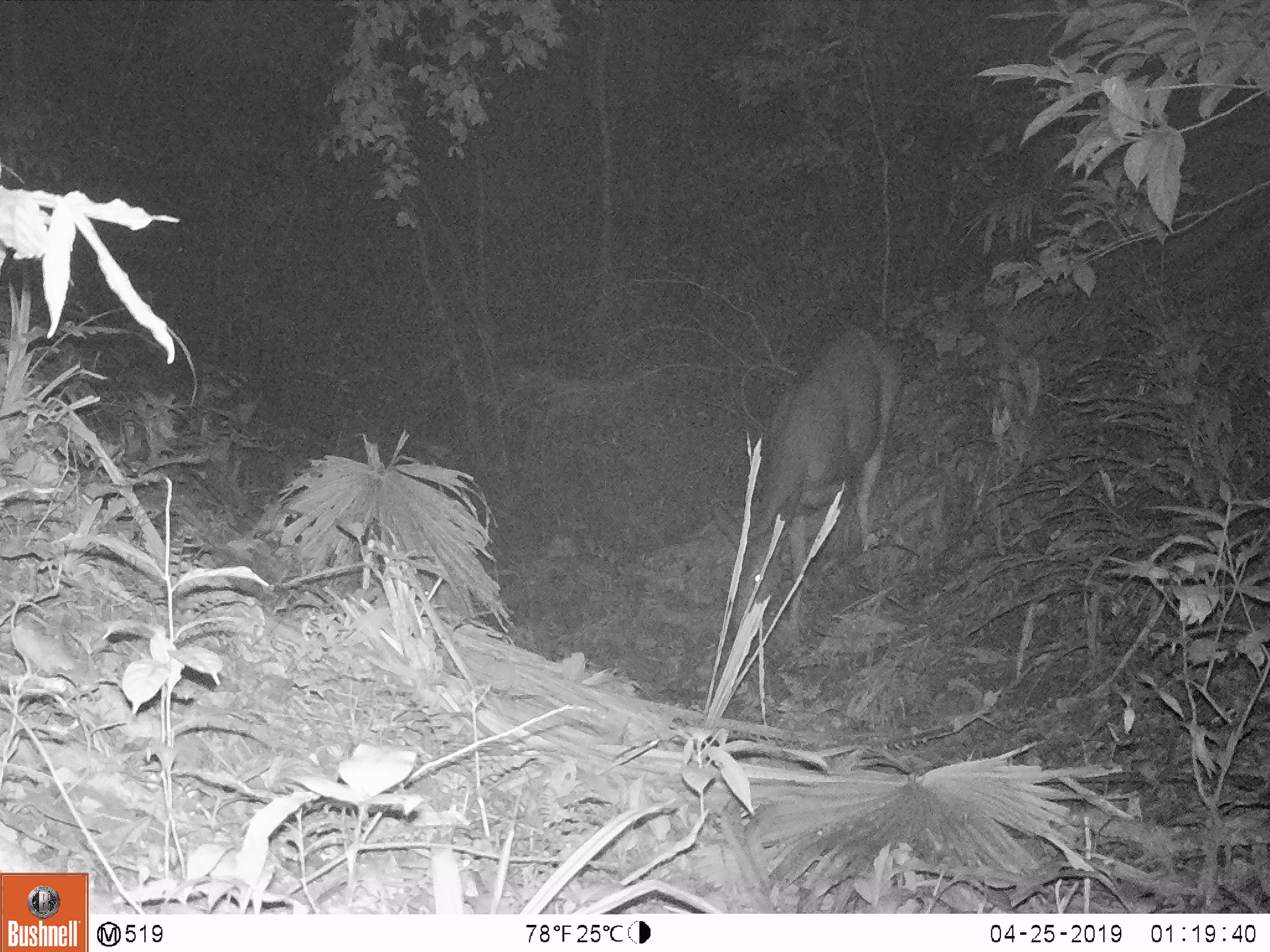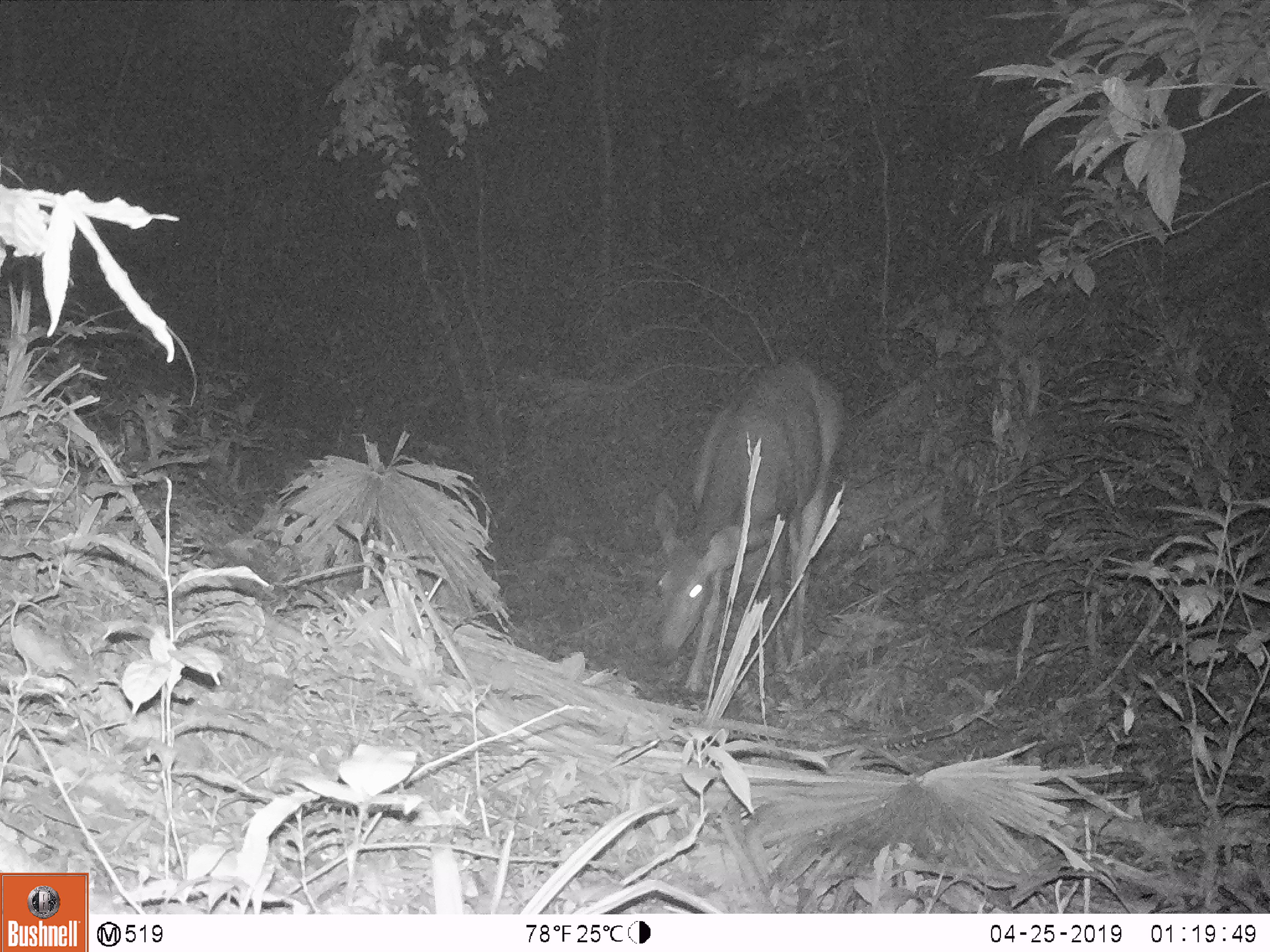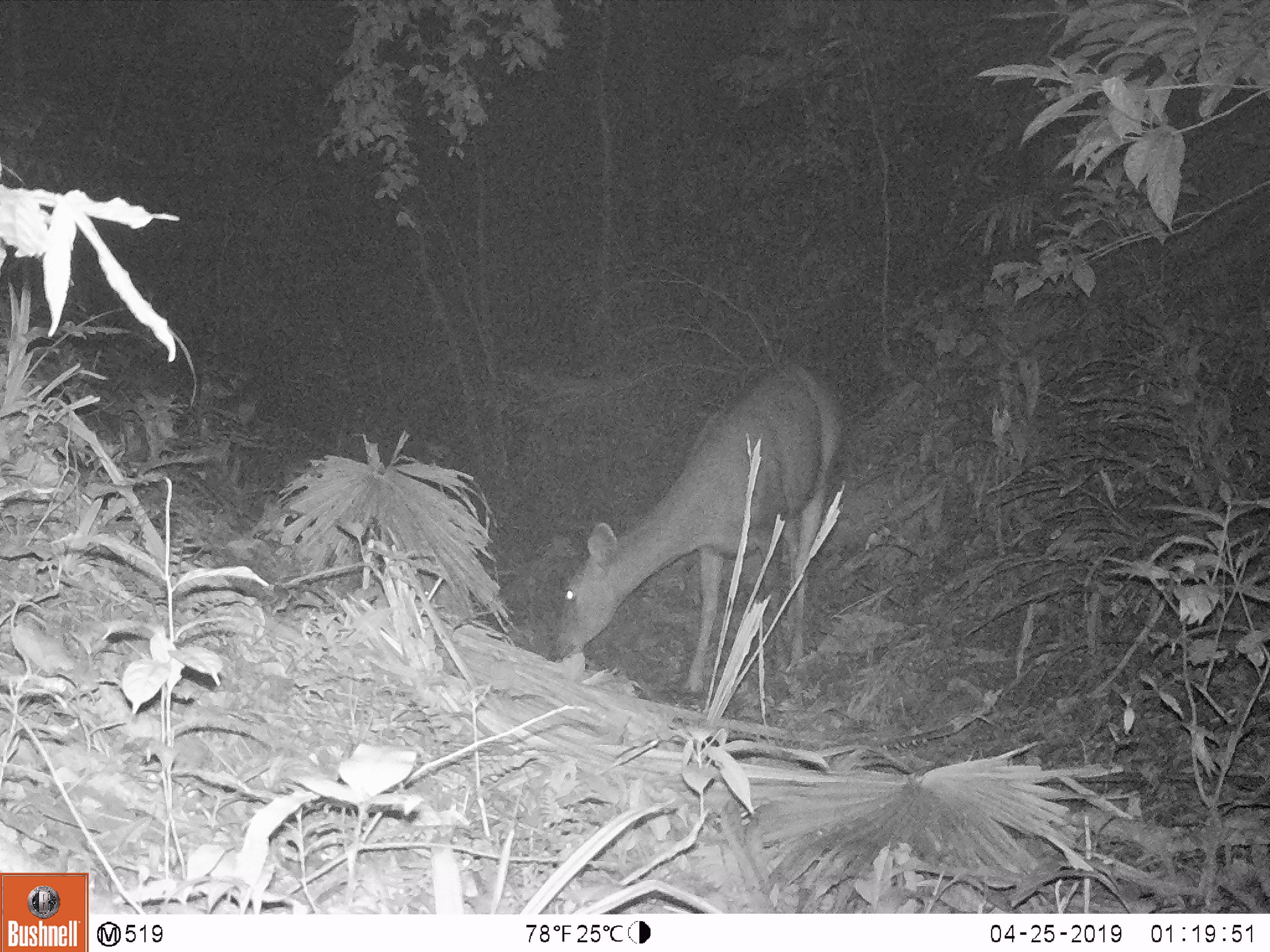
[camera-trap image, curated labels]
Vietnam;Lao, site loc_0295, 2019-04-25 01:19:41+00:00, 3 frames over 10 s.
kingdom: Animalia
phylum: Chordata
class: Mammalia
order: Artiodactyla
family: Cervidae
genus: Rusa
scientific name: Rusa unicolor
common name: sambar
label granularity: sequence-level